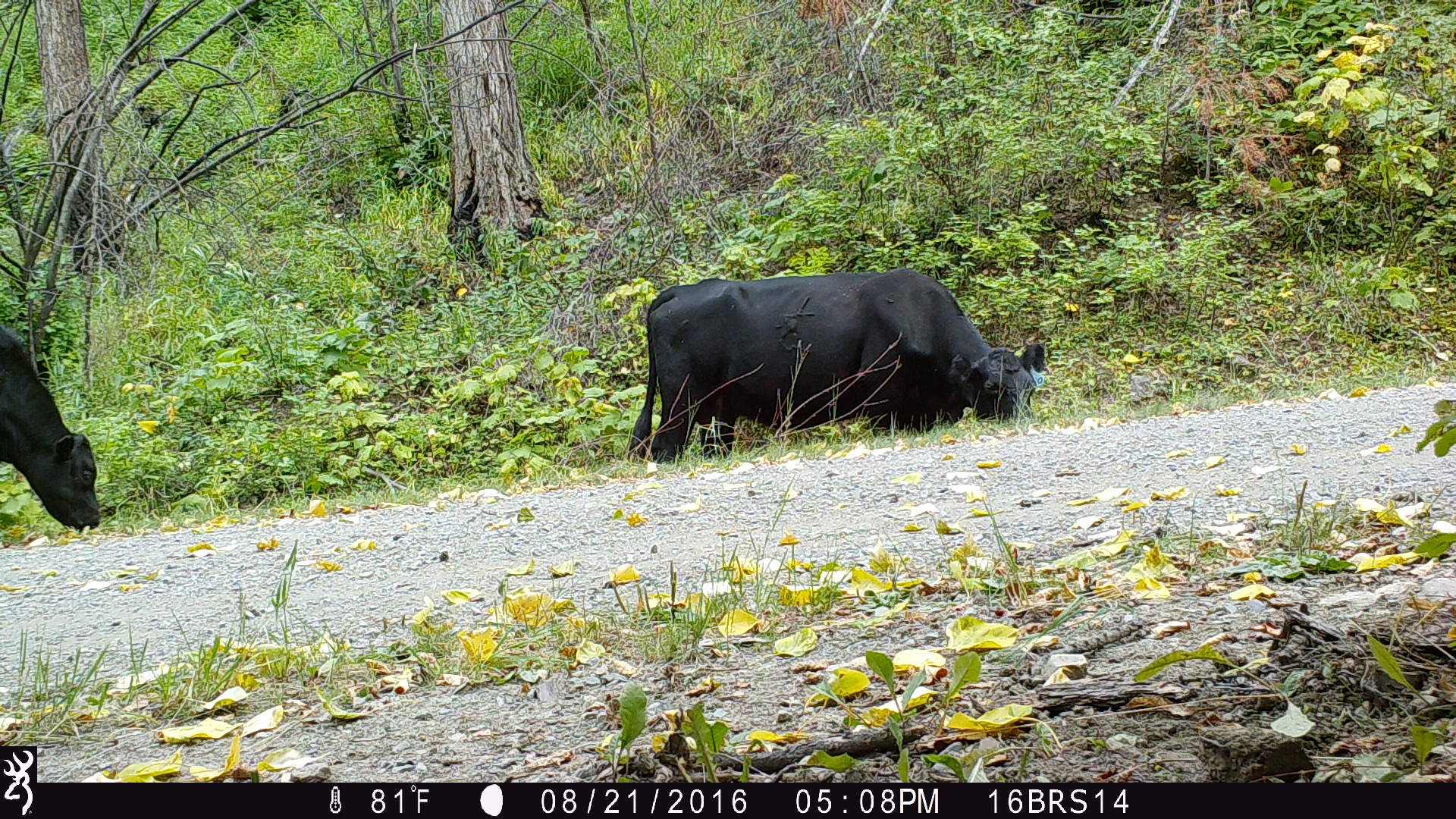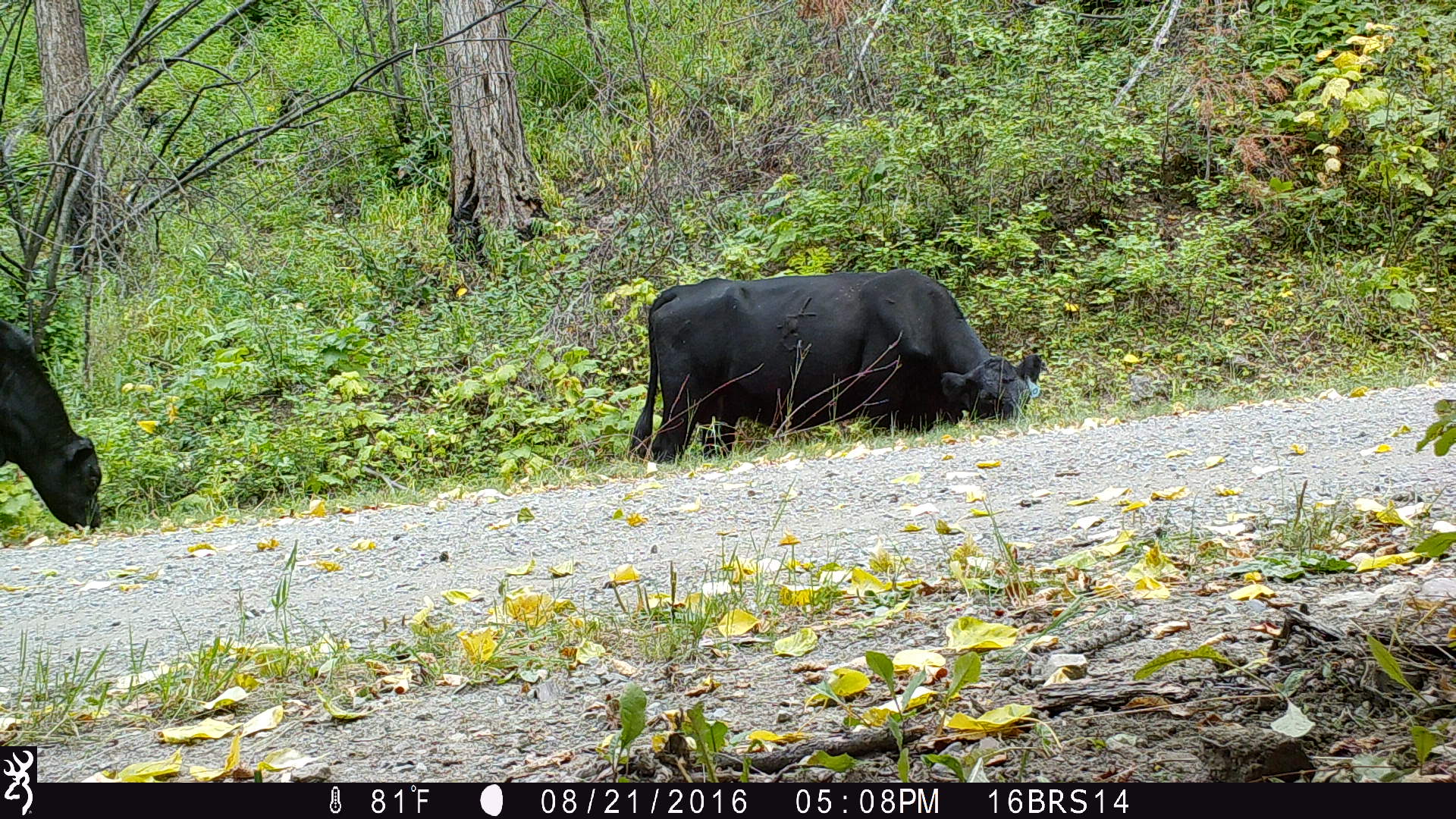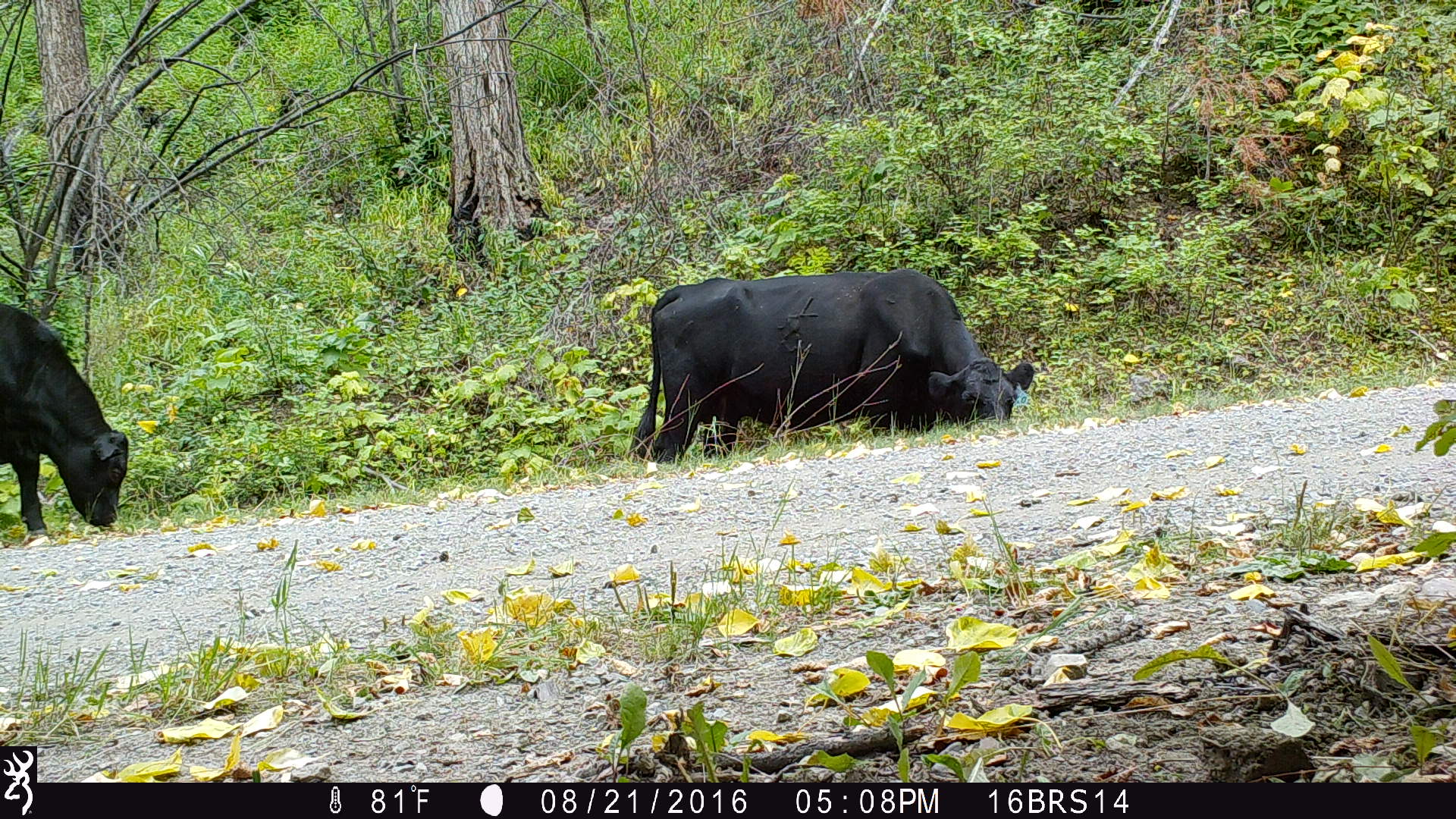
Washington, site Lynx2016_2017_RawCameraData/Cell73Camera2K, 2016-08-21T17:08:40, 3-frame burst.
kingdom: Animalia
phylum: Chordata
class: Mammalia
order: Artiodactyla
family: Bovidae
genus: Bos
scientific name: Bos taurus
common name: domestic cattle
Domestic cattle (Bos taurus). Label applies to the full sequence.